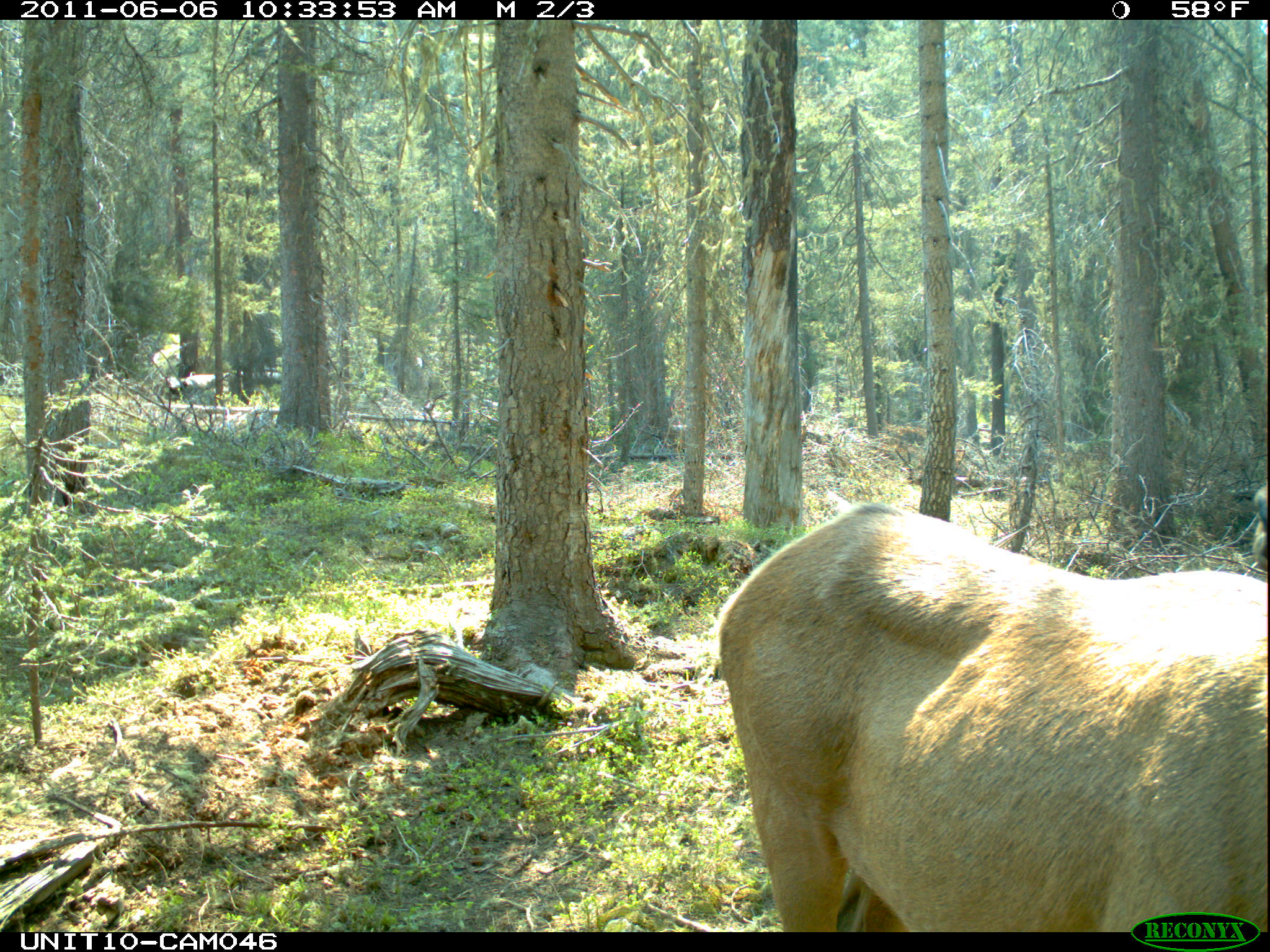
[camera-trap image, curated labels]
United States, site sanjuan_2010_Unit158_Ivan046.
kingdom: Animalia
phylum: Chordata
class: Mammalia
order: Artiodactyla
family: Cervidae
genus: Cervus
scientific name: Cervus elaphus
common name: red deer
Cervus elaphus (red deer).